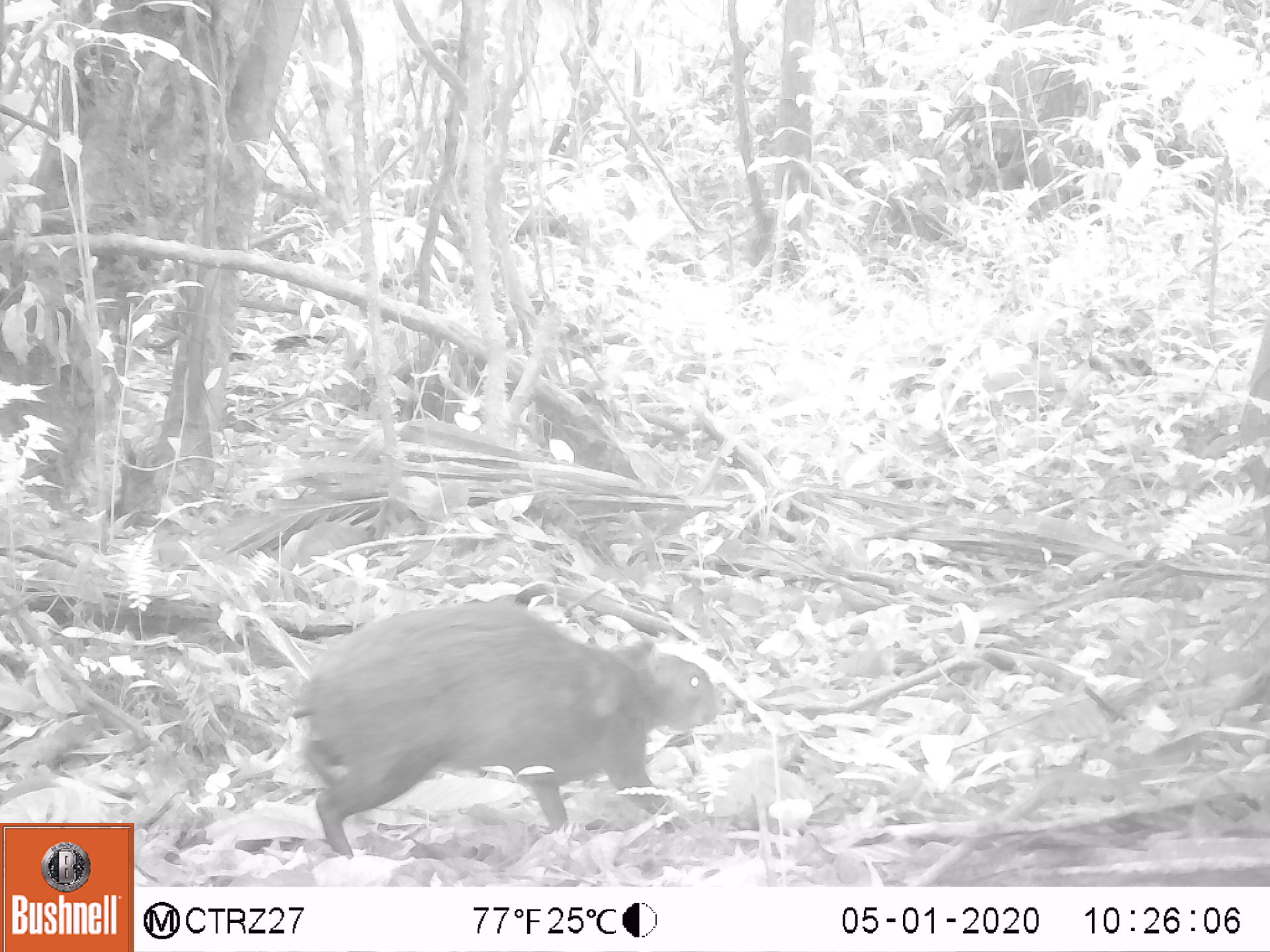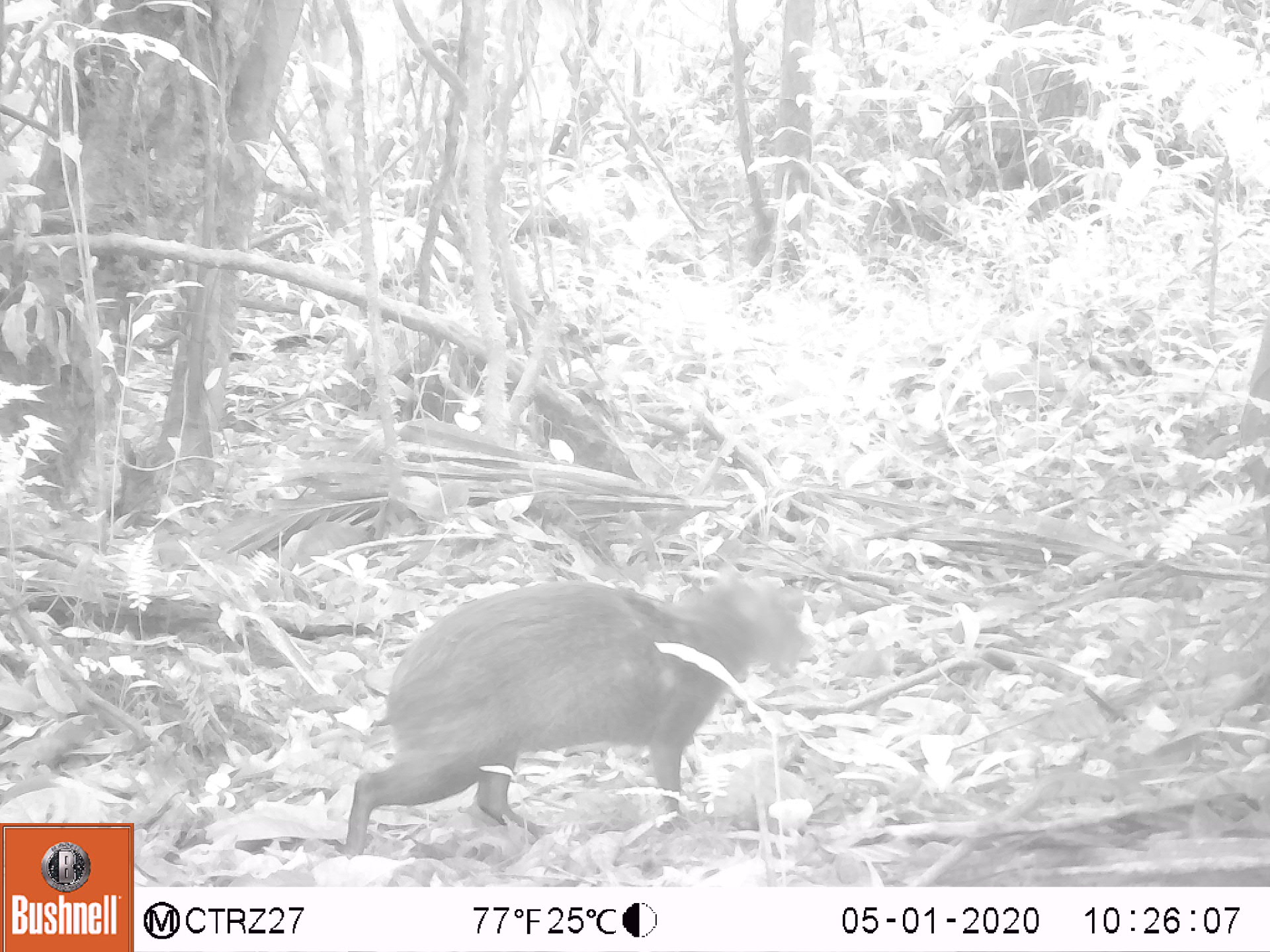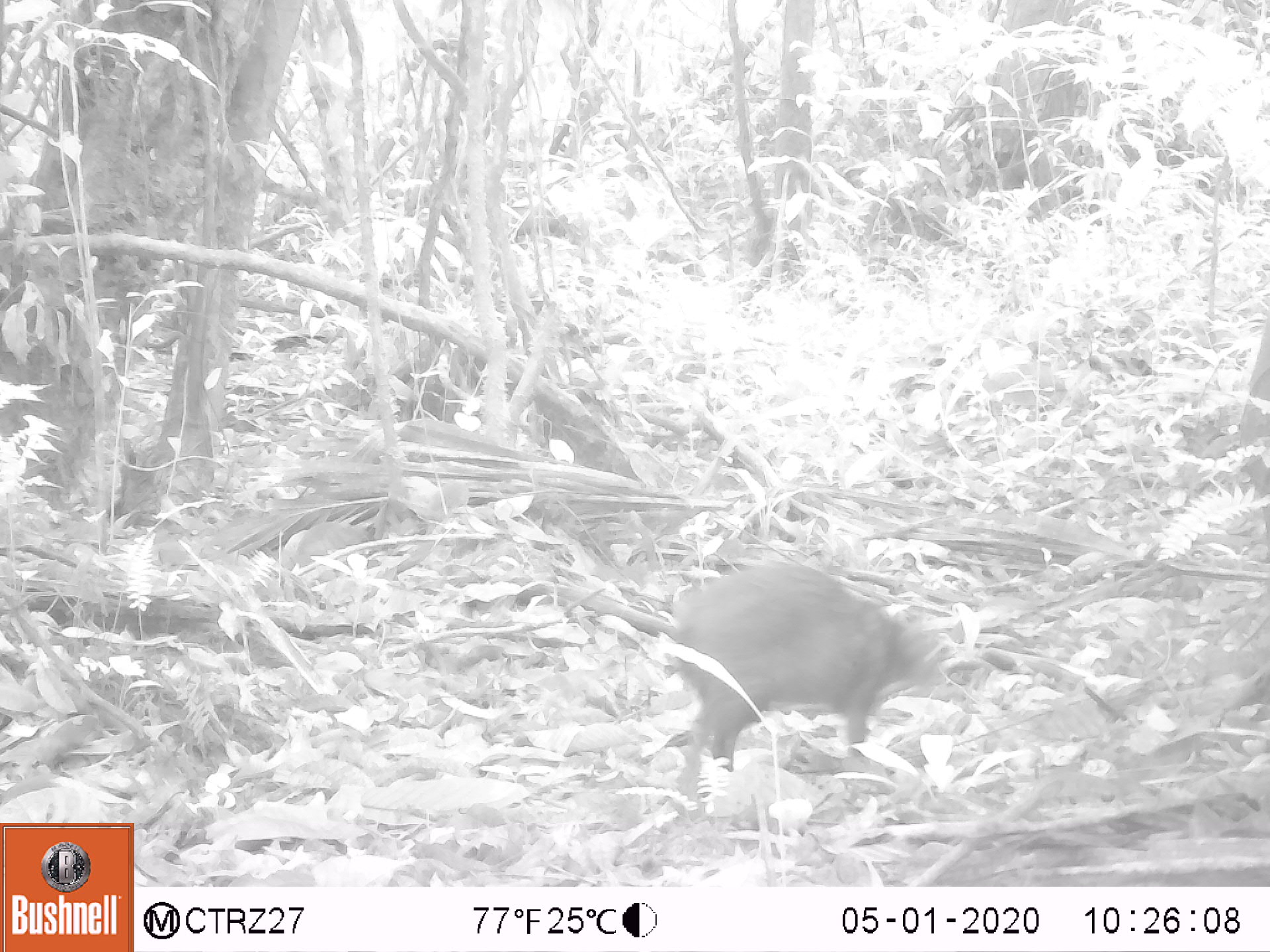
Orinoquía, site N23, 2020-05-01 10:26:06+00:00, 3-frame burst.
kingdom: Animalia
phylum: Chordata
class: Mammalia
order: Rodentia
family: Dasyproctidae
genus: Dasyprocta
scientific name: Dasyprocta fuliginosa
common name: black agouti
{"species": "black agouti (Dasyprocta fuliginosa)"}